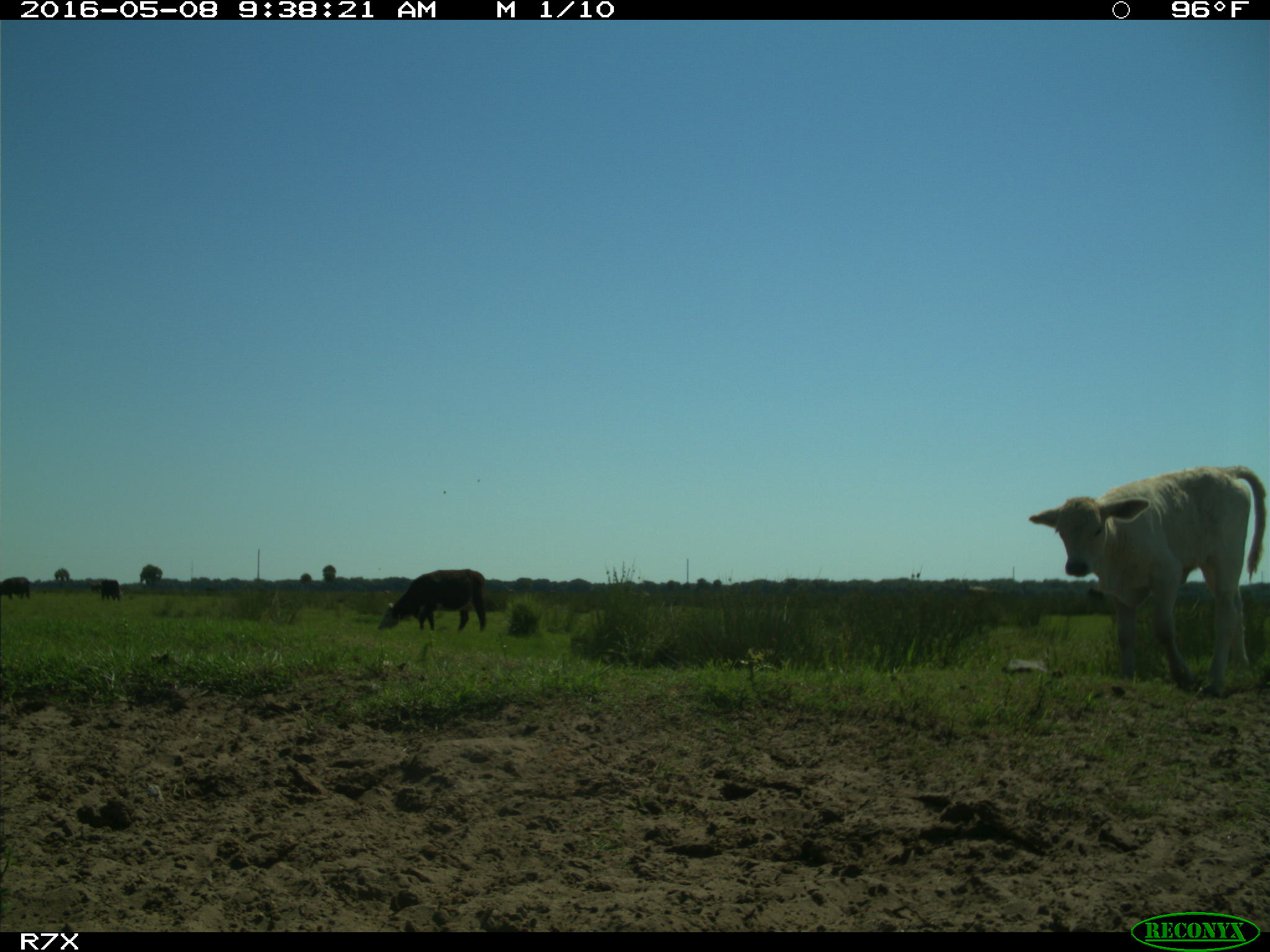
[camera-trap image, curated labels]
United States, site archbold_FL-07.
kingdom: Animalia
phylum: Chordata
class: Mammalia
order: Artiodactyla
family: Bovidae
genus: Bos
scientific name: Bos taurus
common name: domestic cow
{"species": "Bos taurus (domestic cow)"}